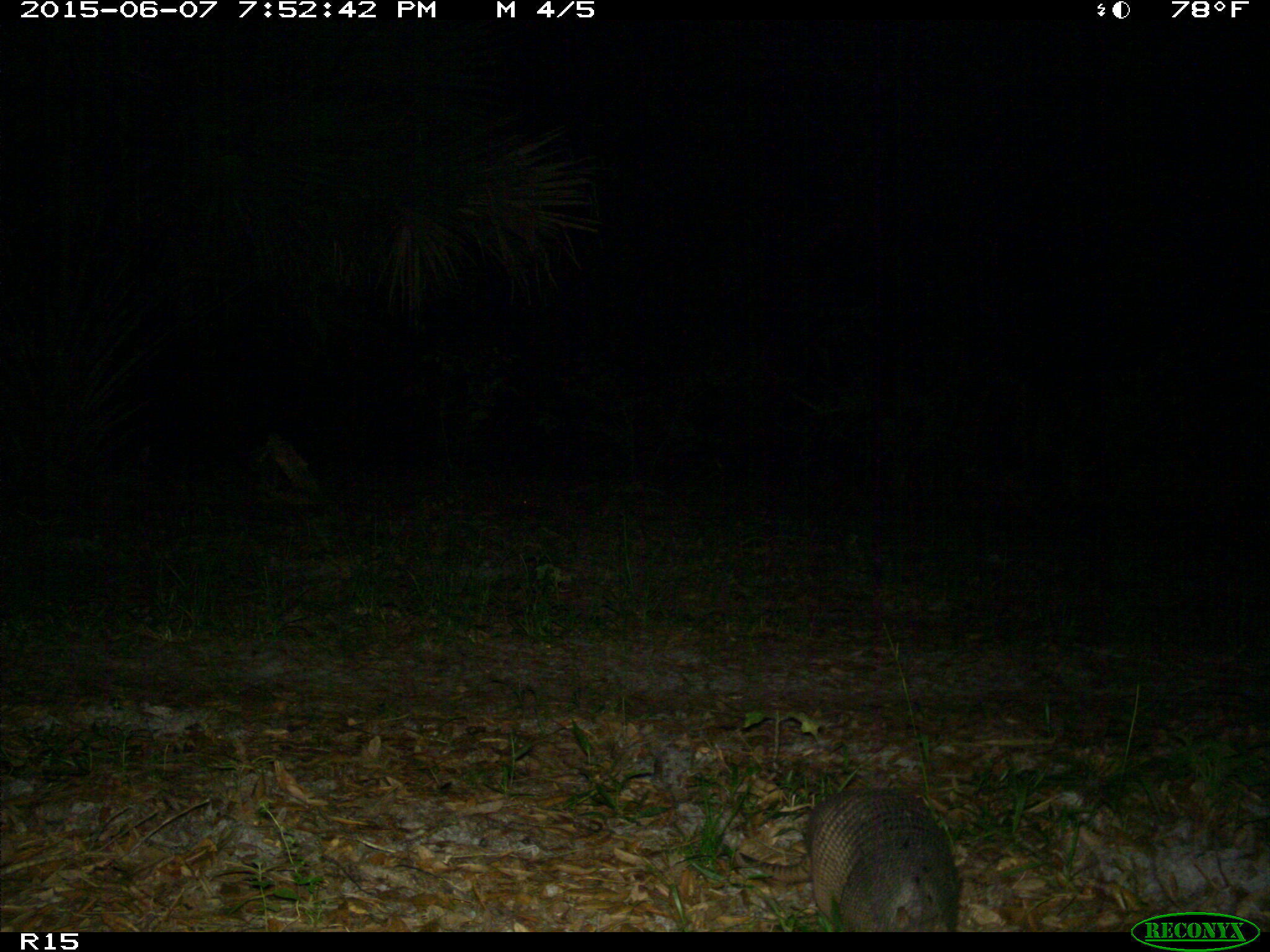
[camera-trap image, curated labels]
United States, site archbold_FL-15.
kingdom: Animalia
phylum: Chordata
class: Mammalia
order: Cingulata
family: Dasypodidae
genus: Dasypus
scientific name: Dasypus novemcinctus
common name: nine-banded armadillo